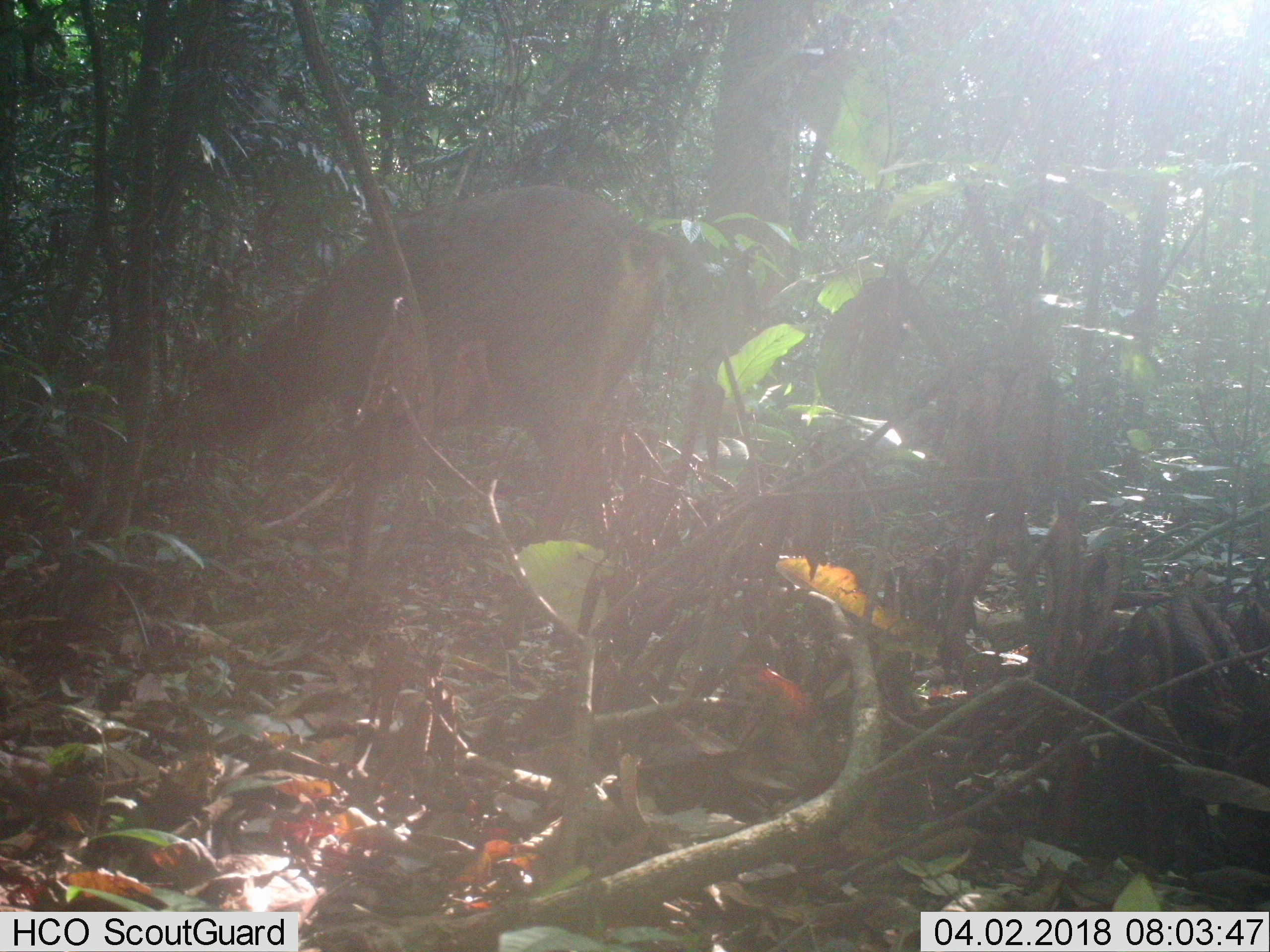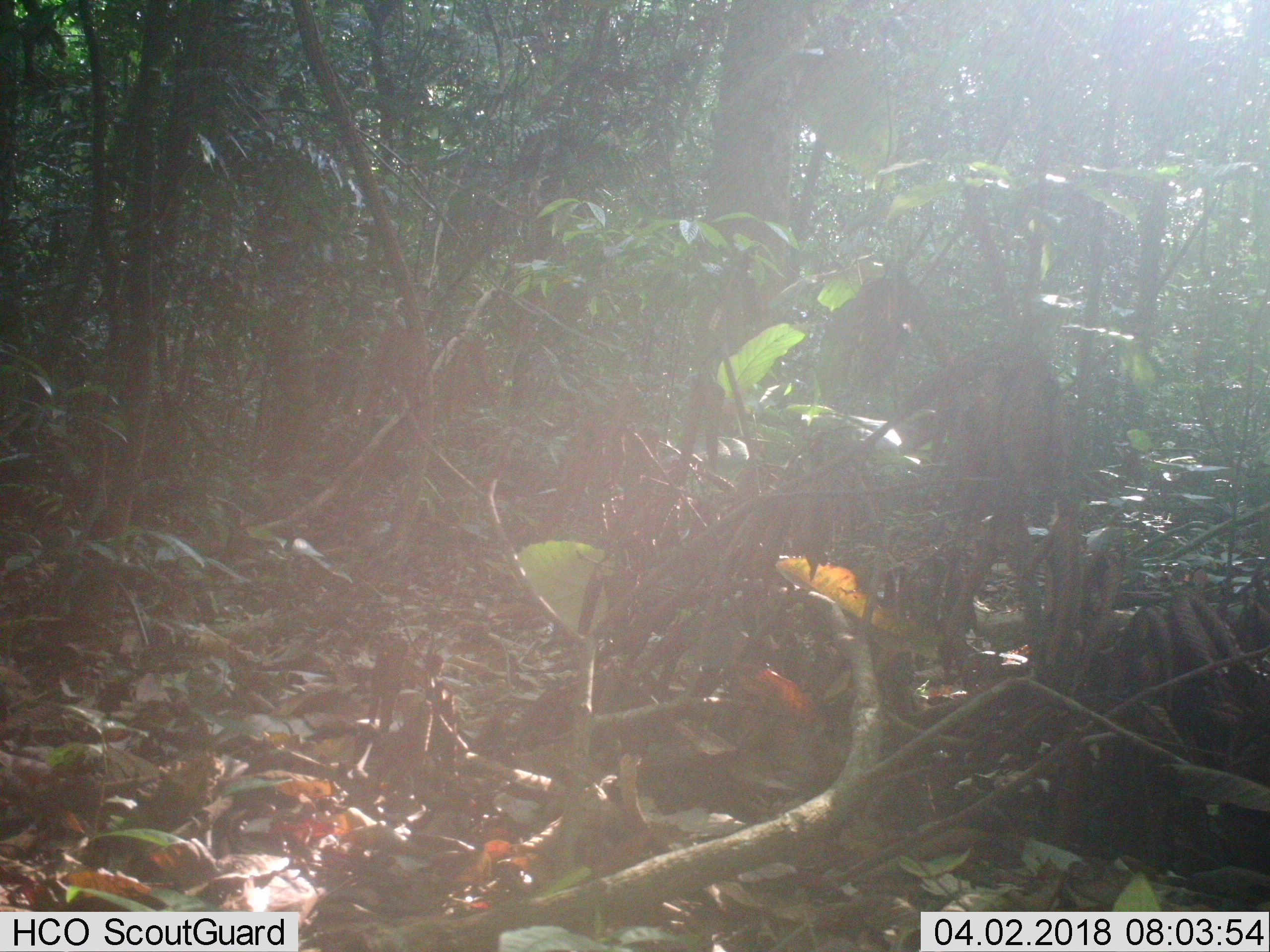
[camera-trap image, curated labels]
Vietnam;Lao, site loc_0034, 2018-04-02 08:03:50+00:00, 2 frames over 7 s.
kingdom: Animalia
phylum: Chordata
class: Mammalia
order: Artiodactyla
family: Cervidae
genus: Rusa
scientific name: Rusa unicolor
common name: sambar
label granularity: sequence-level